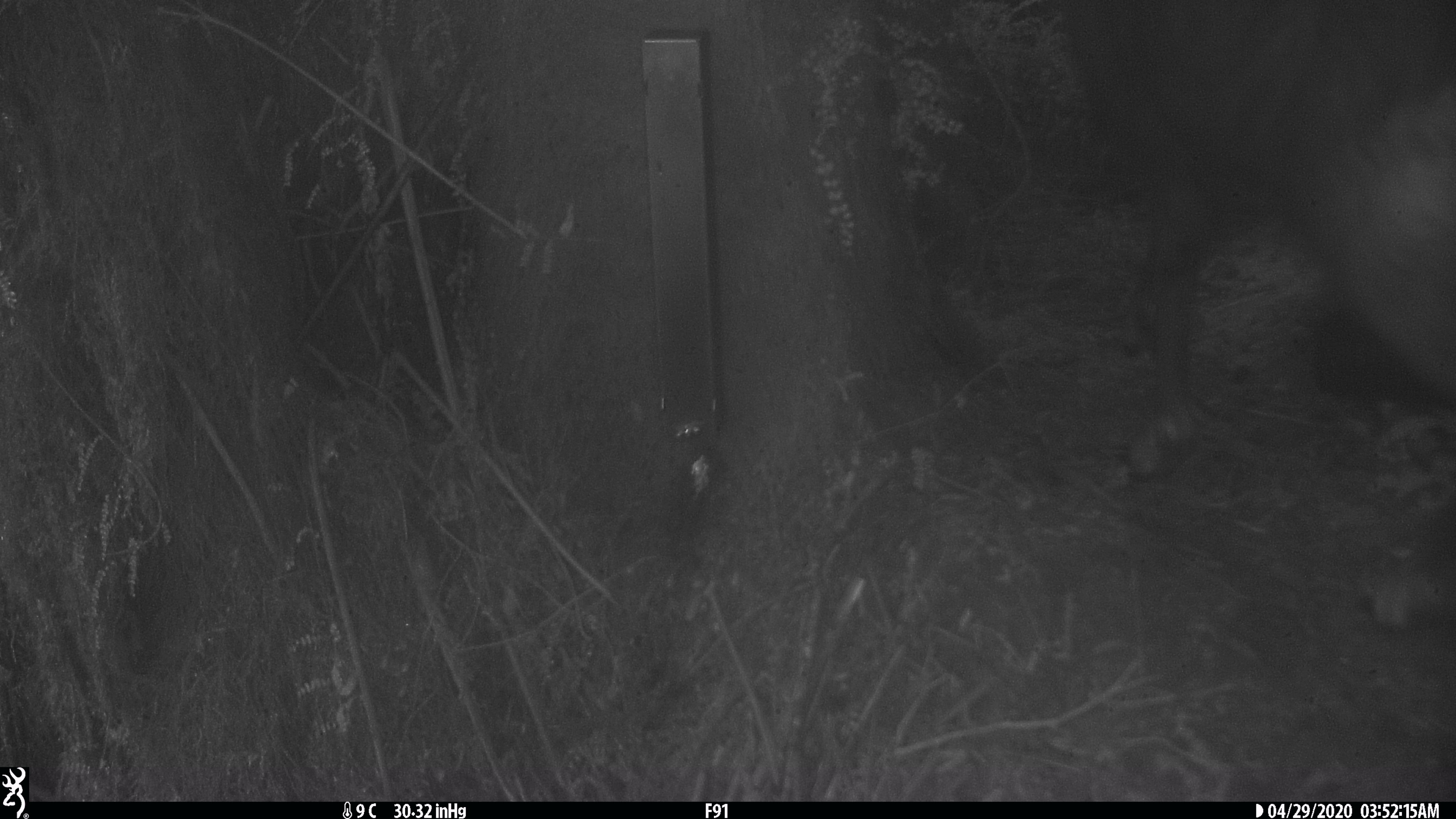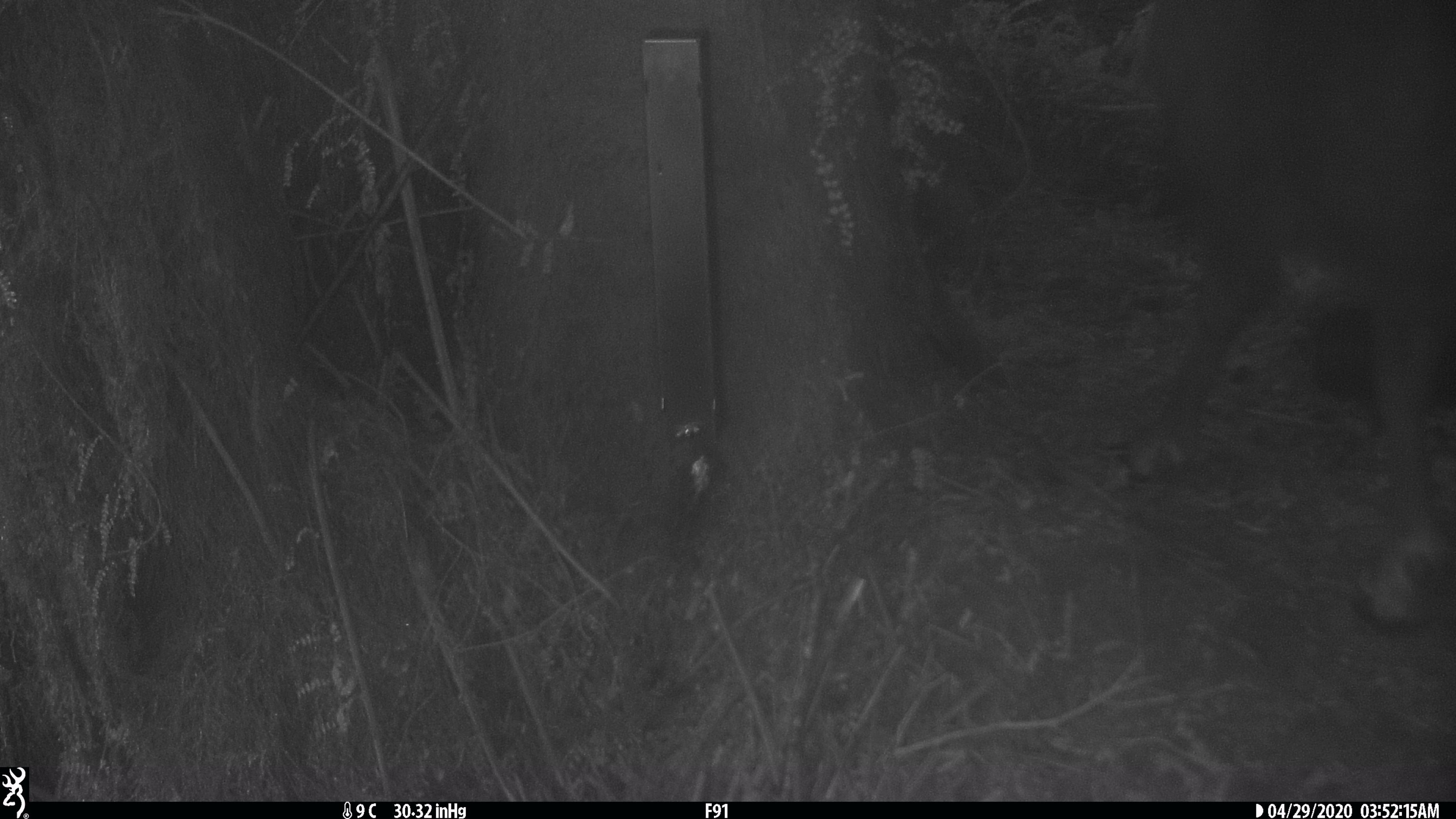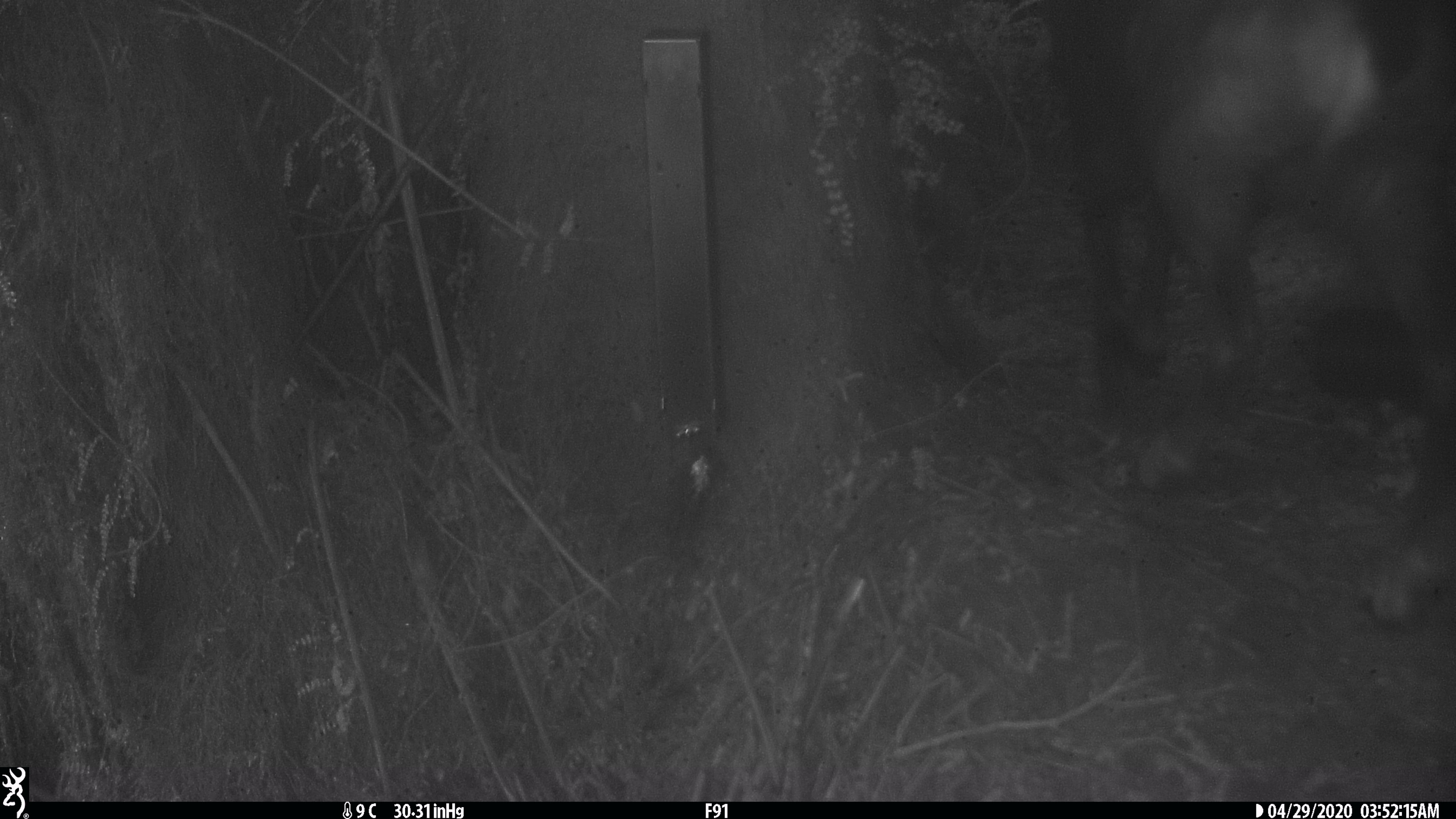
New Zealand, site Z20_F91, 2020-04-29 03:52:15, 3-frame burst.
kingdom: Animalia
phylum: Chordata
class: Mammalia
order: Artiodactyla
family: Bovidae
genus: Rupicapra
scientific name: Rupicapra rupicapra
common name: alpine chamois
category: chamois